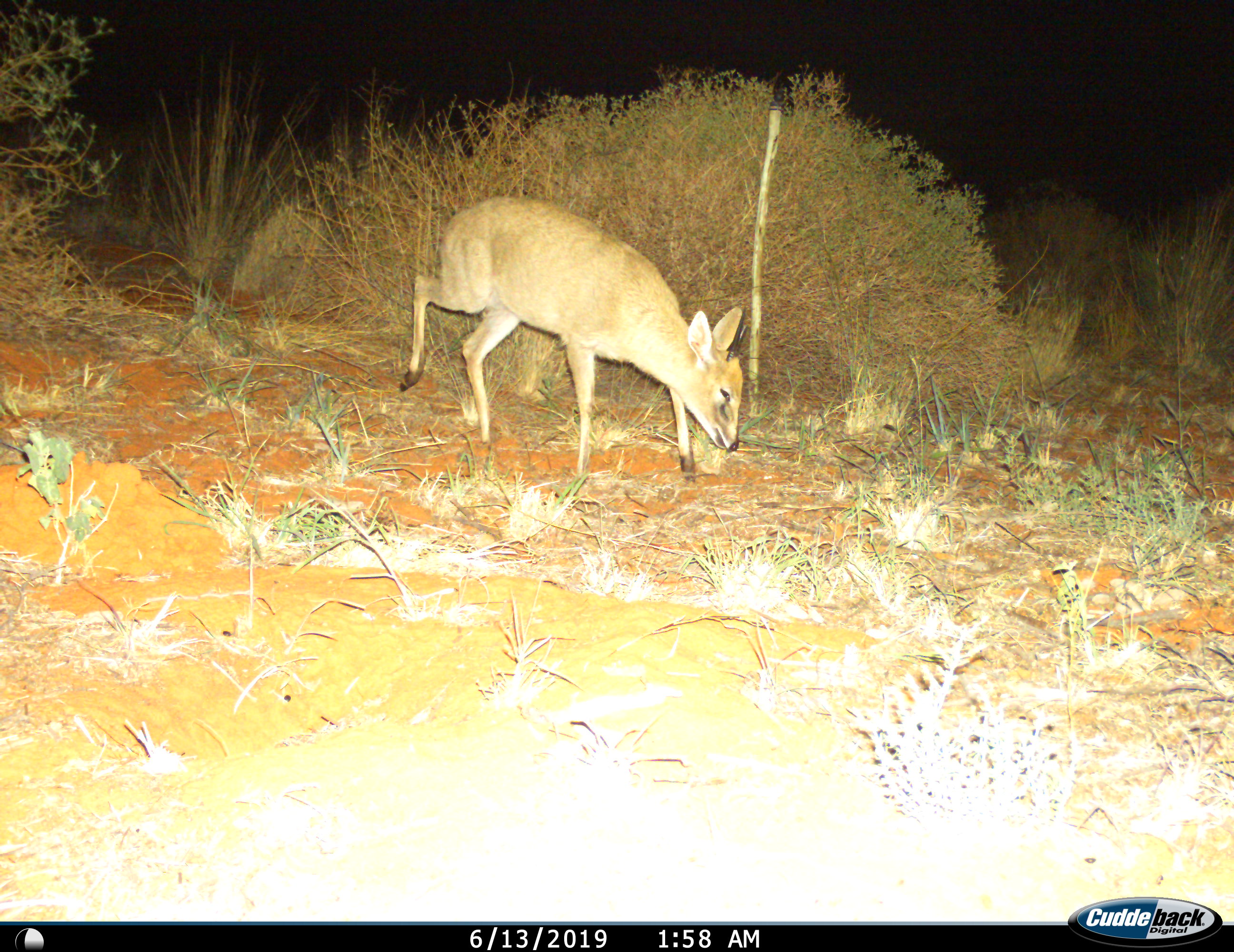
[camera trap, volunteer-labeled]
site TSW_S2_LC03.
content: unidentified animal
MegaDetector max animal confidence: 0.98